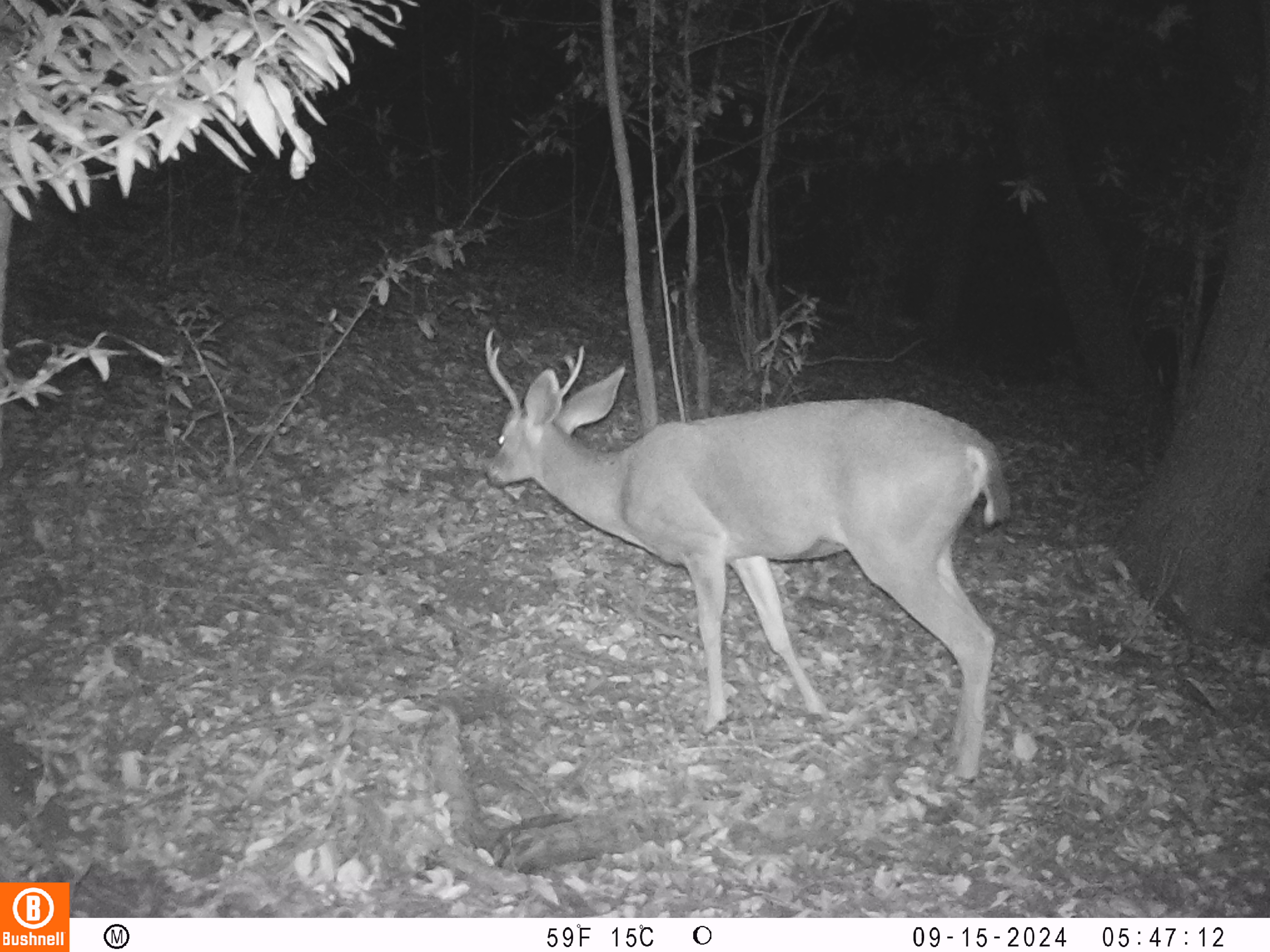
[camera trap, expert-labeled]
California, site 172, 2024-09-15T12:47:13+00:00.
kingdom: Animalia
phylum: Chordata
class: Mammalia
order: Artiodactyla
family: Cervidae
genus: Odocoileus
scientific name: Odocoileus hemionus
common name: mule deer